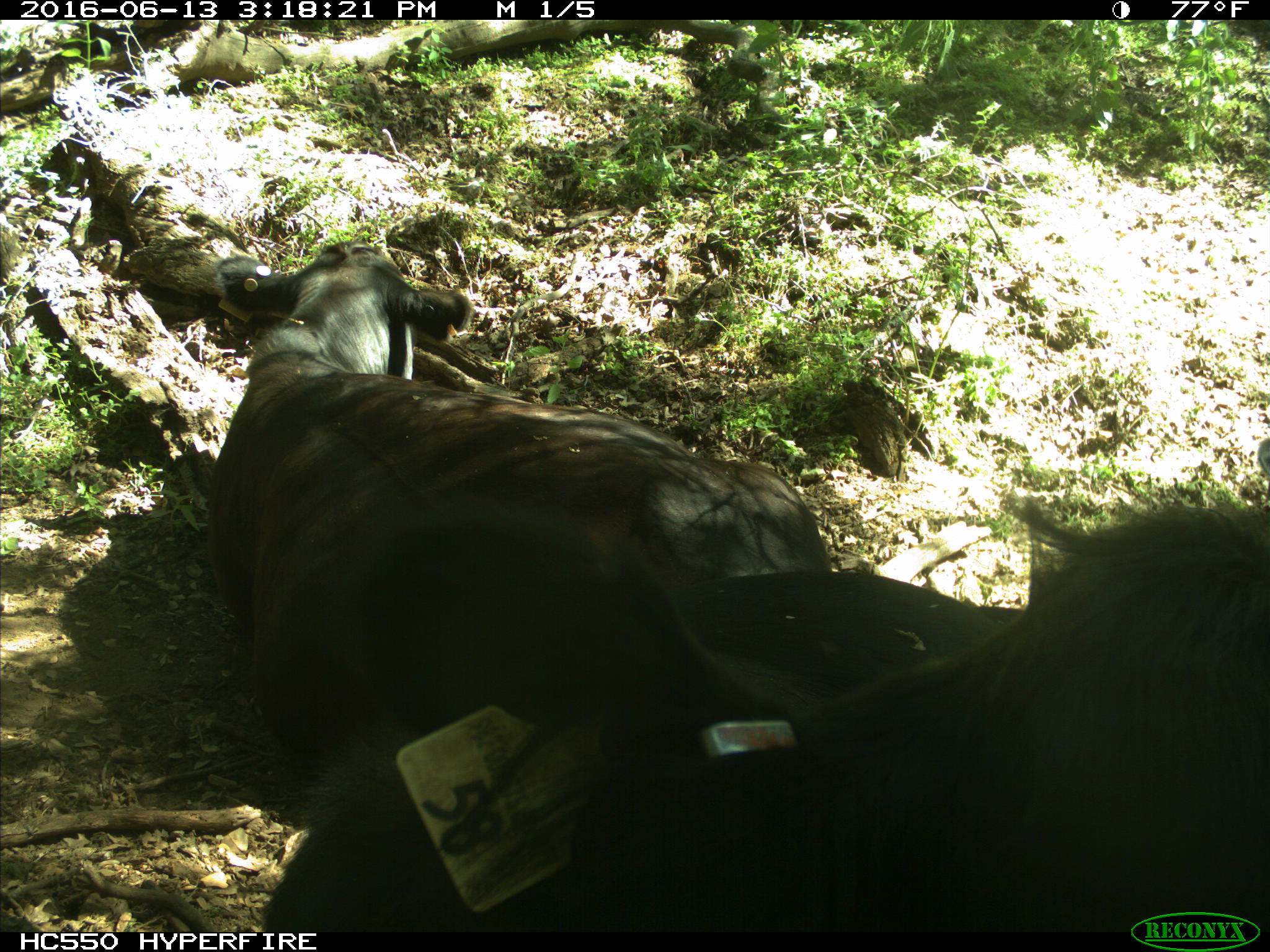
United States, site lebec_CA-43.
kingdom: Animalia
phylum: Chordata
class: Mammalia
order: Artiodactyla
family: Bovidae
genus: Bos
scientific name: Bos taurus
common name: domestic cow